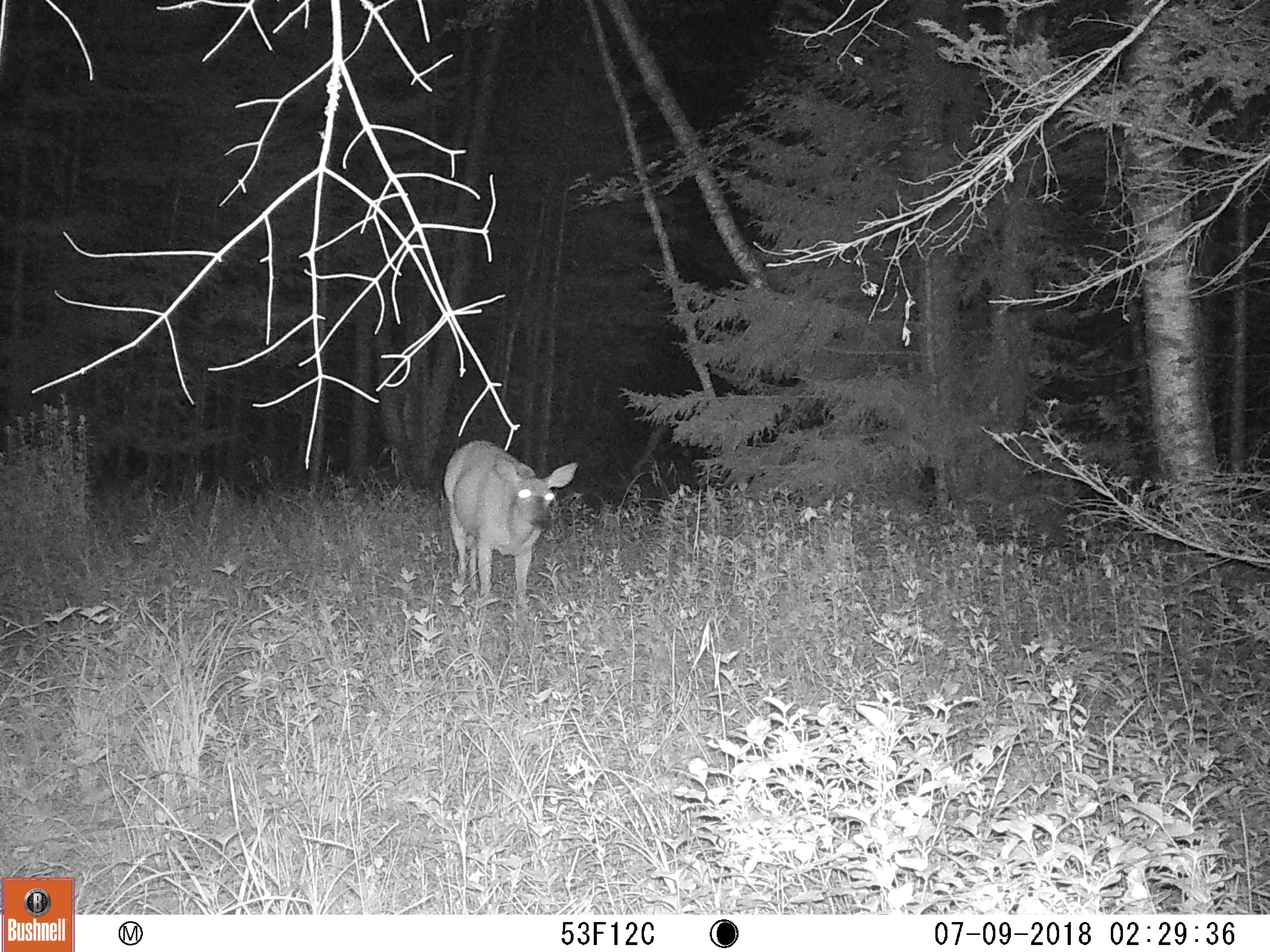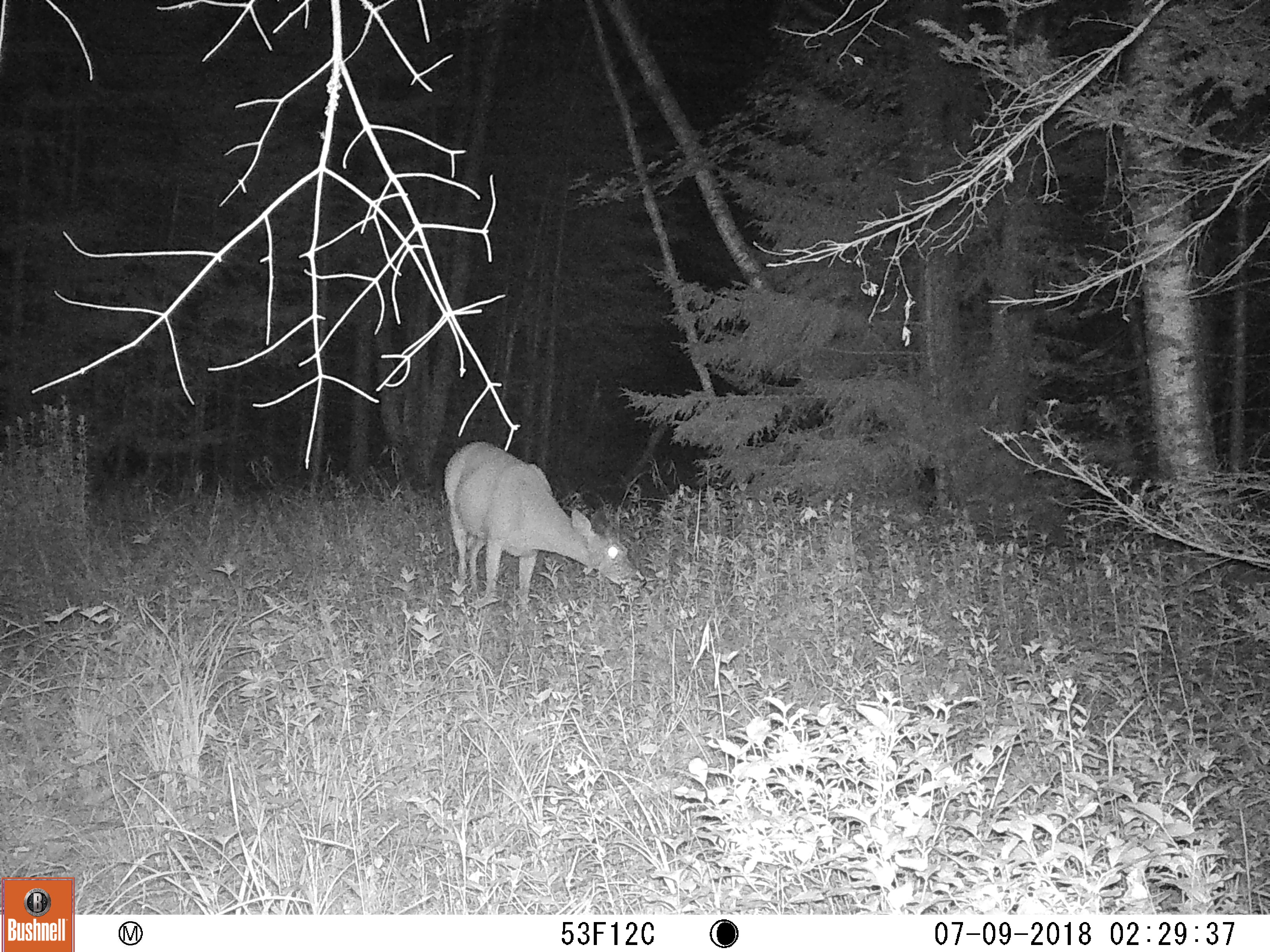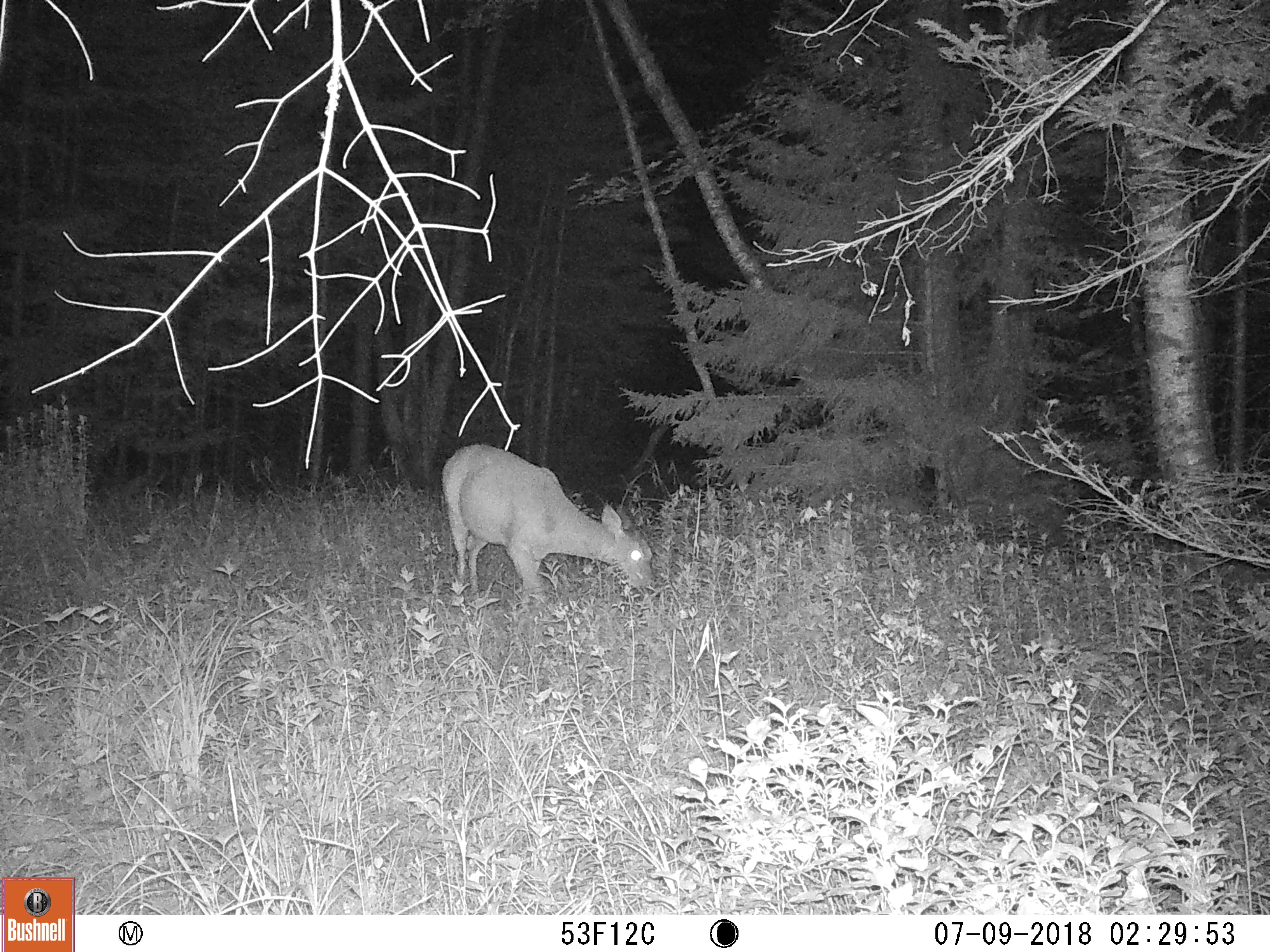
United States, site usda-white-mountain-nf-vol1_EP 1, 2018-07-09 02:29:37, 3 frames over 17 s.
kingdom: Animalia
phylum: Chordata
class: Mammalia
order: Artiodactyla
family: Cervidae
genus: Odocoileus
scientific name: Odocoileus virginianus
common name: white-tailed deer